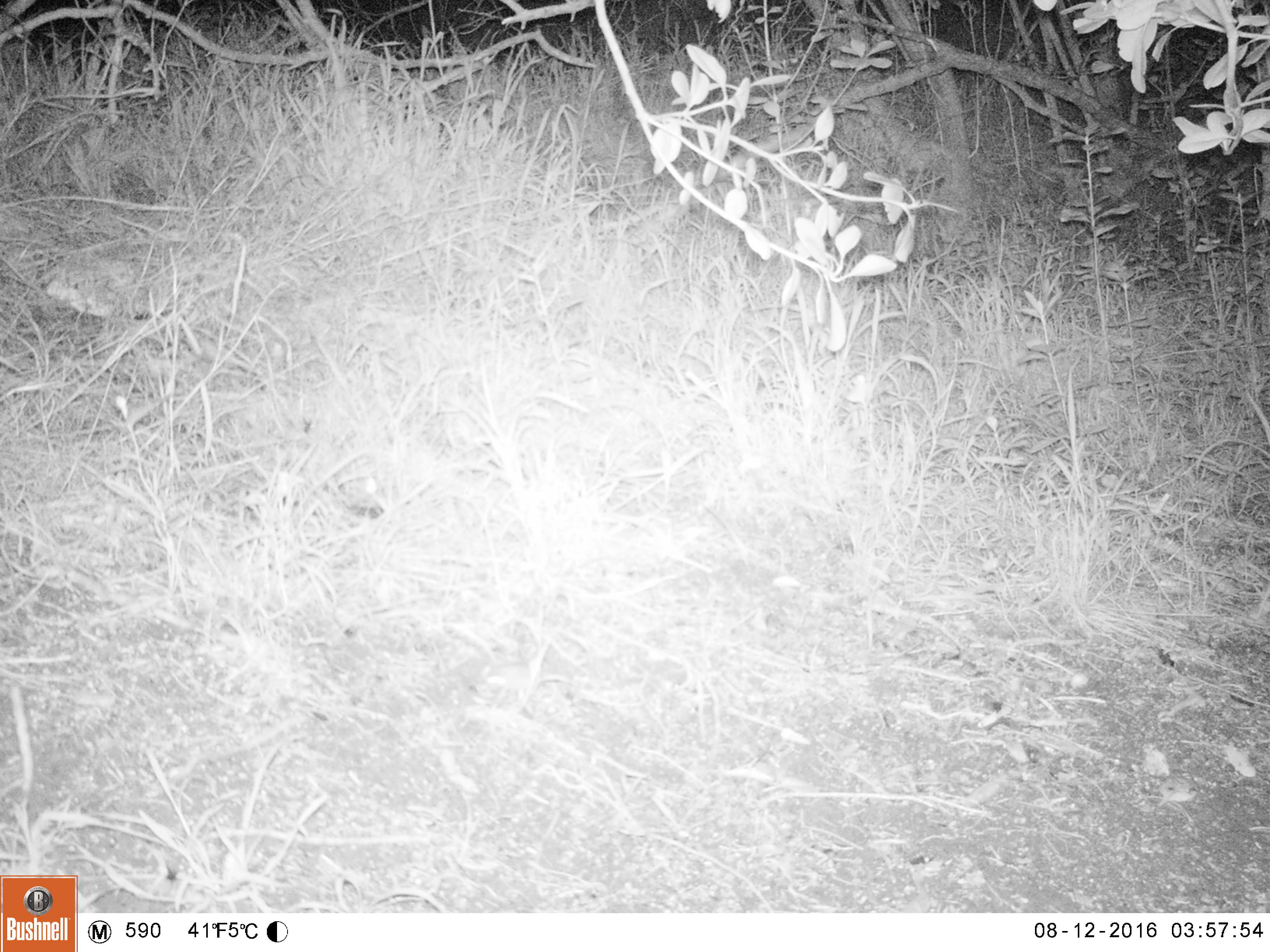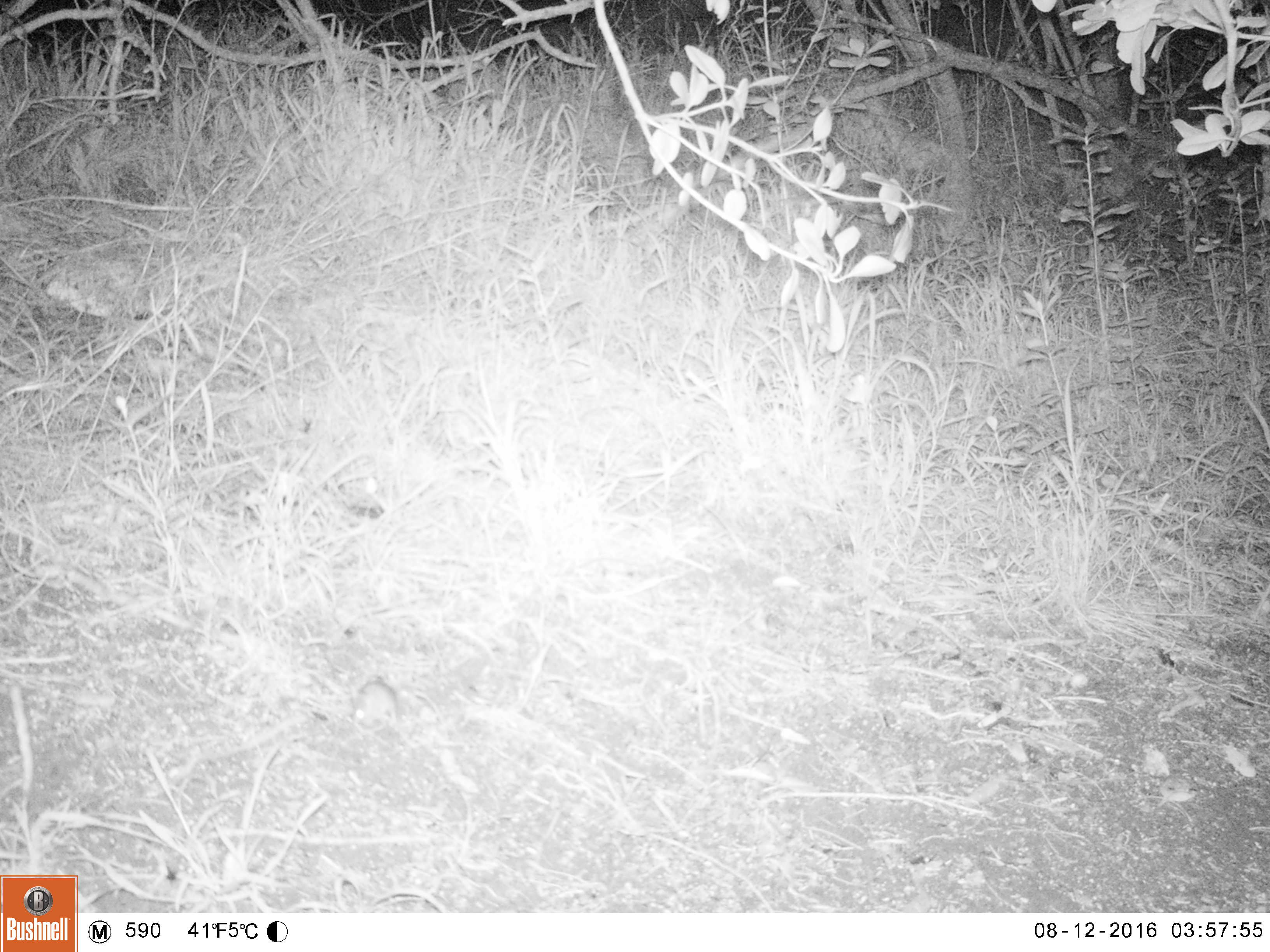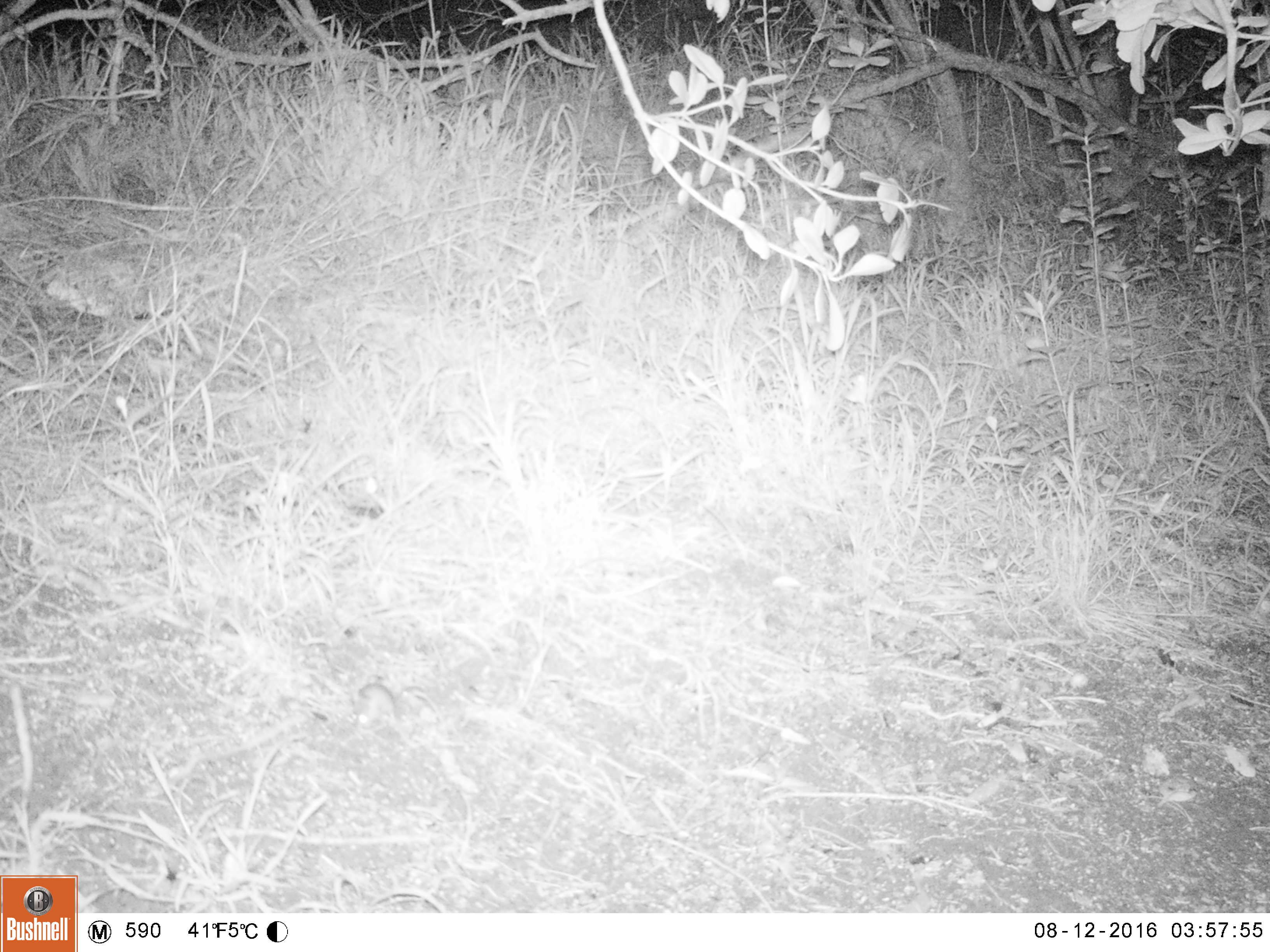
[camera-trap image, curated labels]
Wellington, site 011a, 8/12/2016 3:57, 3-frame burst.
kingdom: Animalia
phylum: Chordata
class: Mammalia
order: Rodentia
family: Muridae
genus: Mus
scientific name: Mus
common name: mouse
Mouse (Mus).